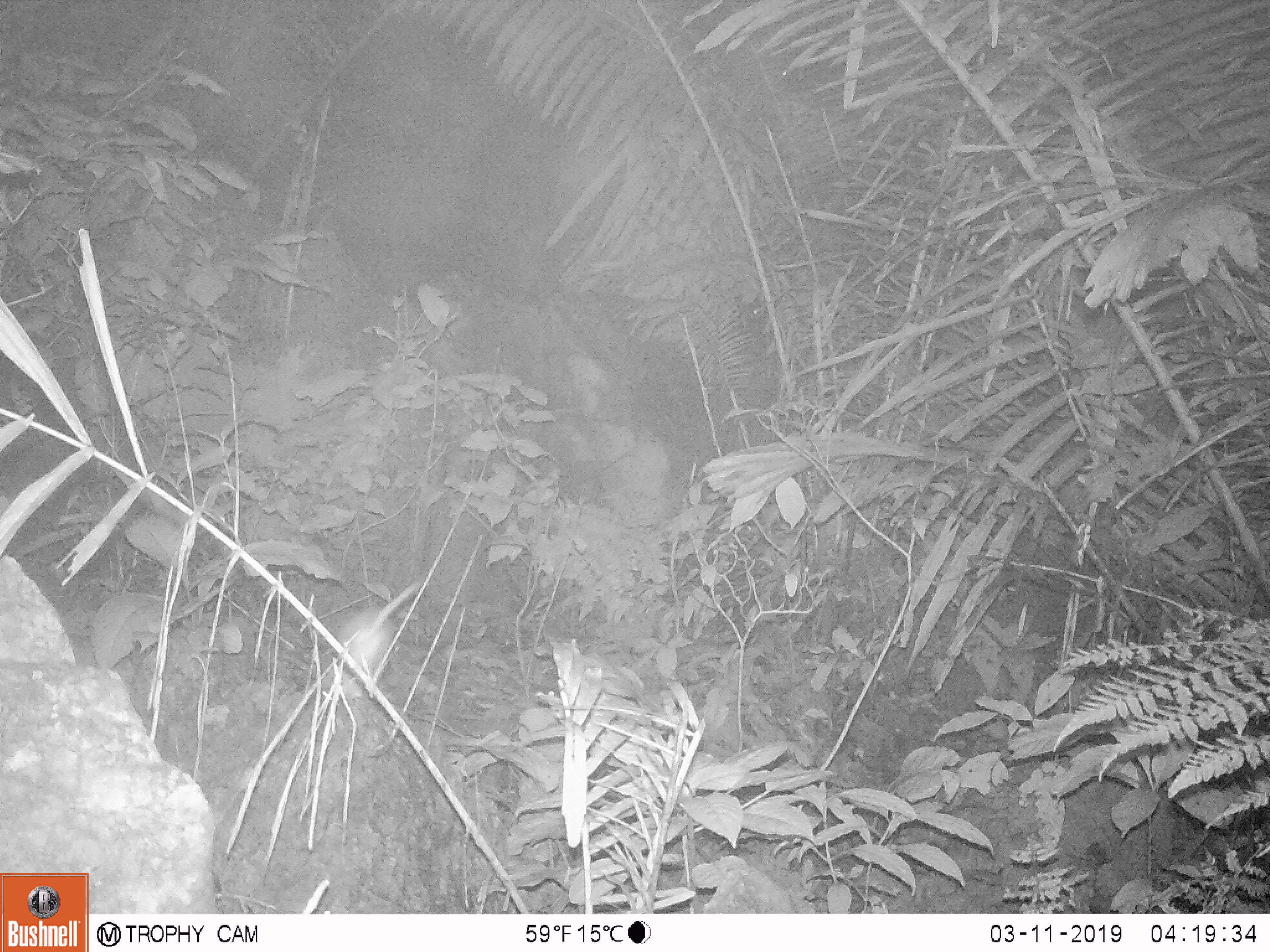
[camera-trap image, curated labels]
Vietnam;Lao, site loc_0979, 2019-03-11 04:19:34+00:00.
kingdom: Animalia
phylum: Chordata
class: Mammalia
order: Rodentia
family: Muridae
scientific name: Muridae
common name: old-world mice and rats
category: unidentified murid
Unidentified murid (old-world mice and rats) (Muridae). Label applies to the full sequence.